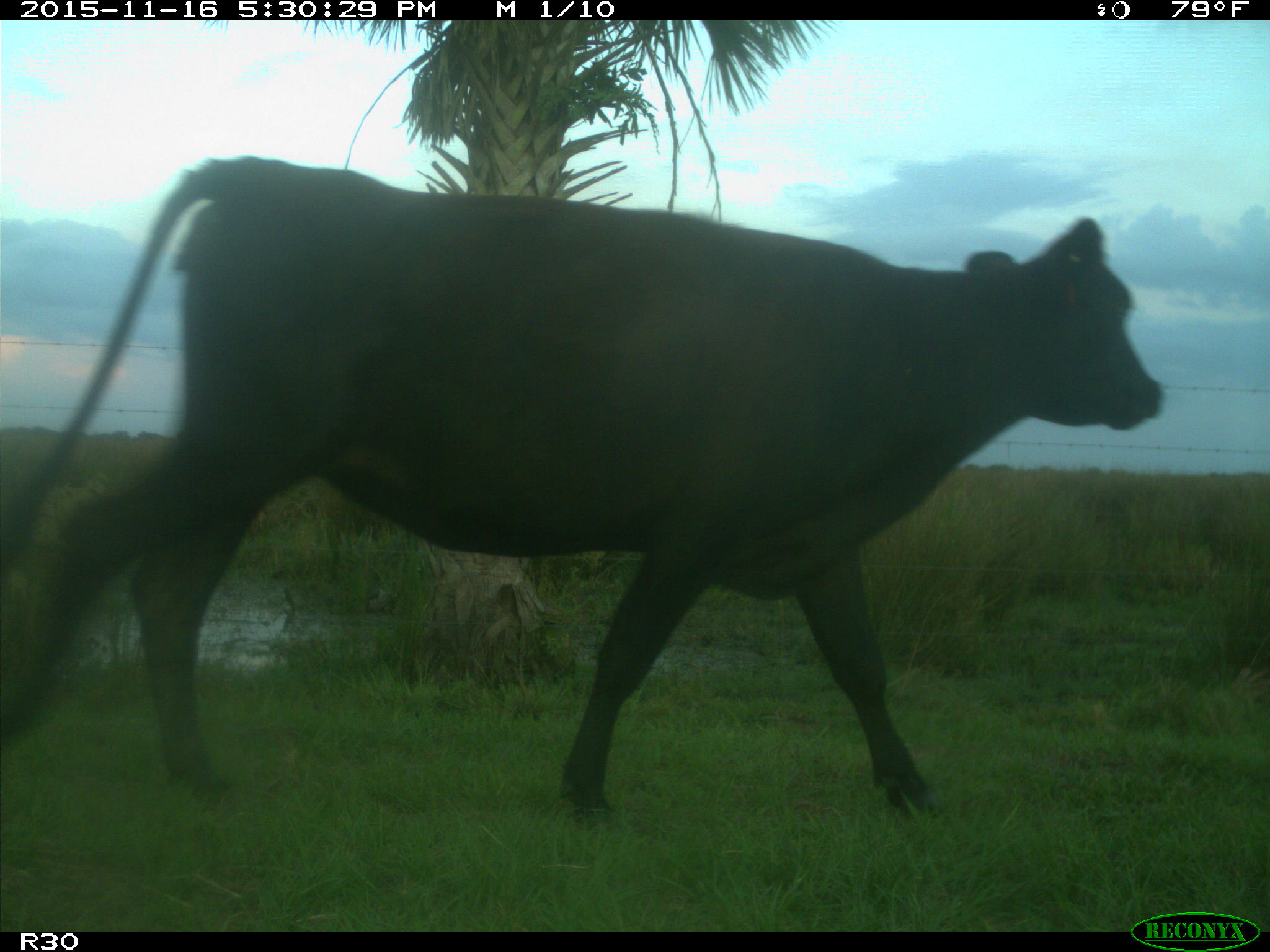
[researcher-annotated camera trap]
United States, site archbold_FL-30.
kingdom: Animalia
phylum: Chordata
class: Mammalia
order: Artiodactyla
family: Bovidae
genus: Bos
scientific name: Bos taurus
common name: domestic cow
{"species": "Bos taurus (domestic cow)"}